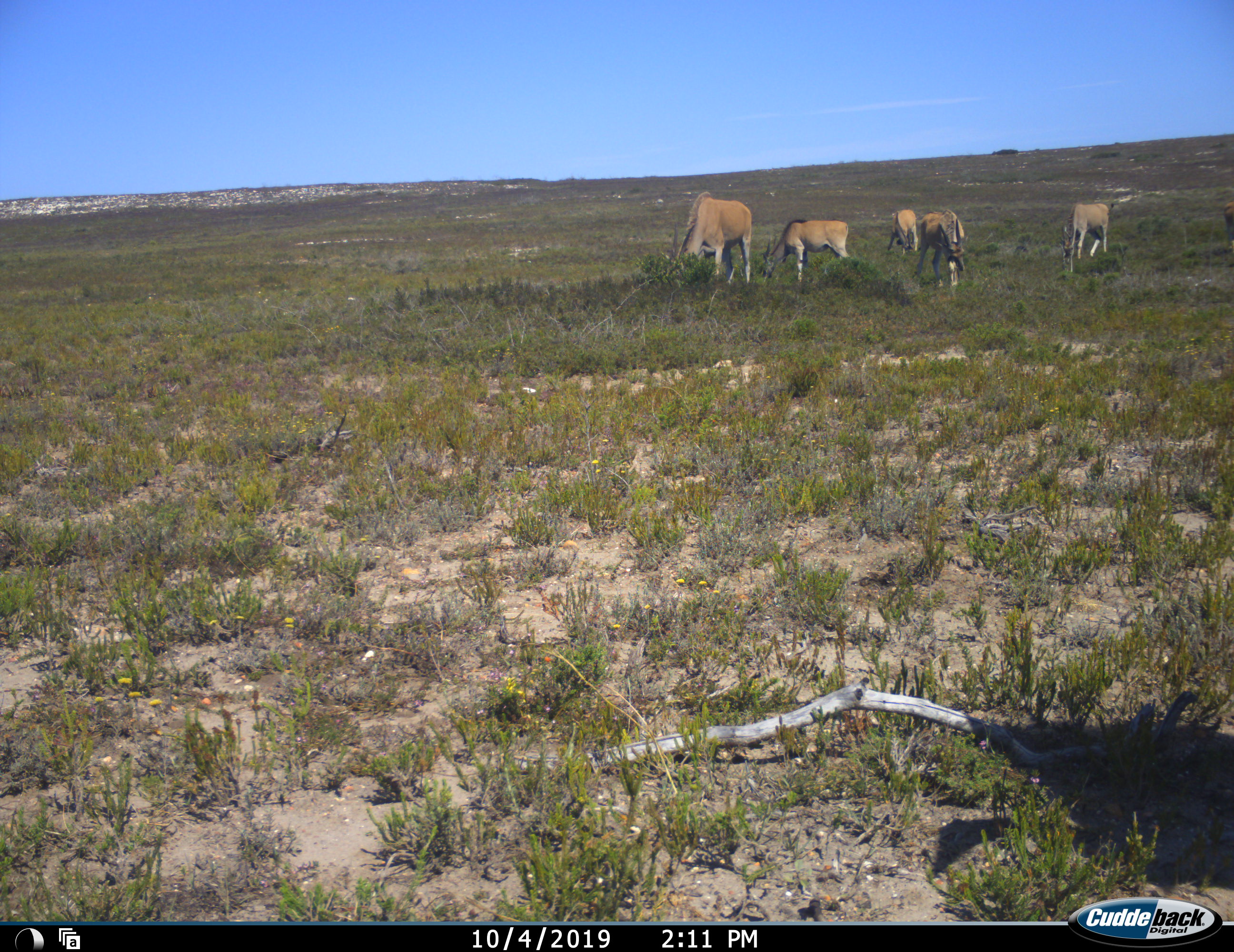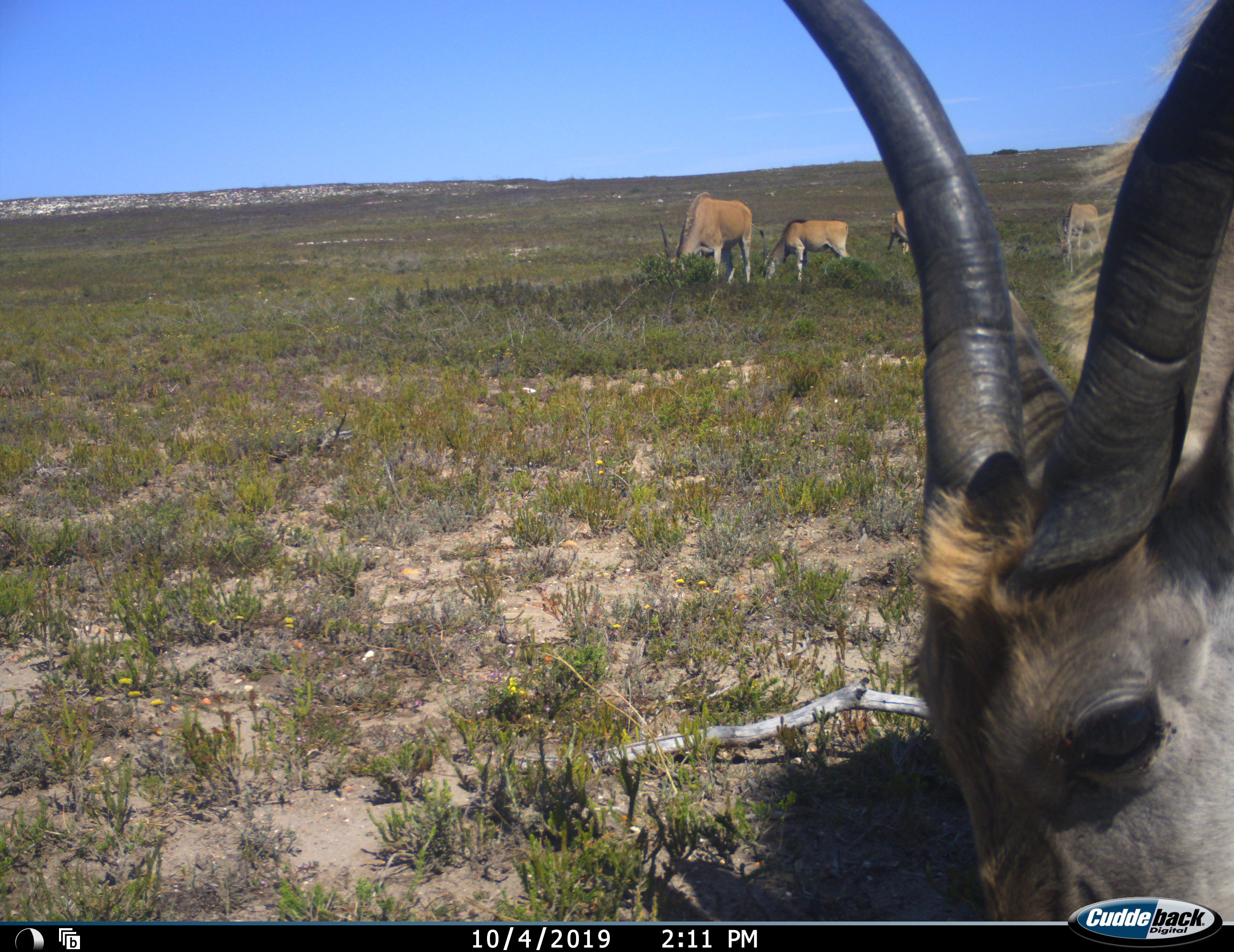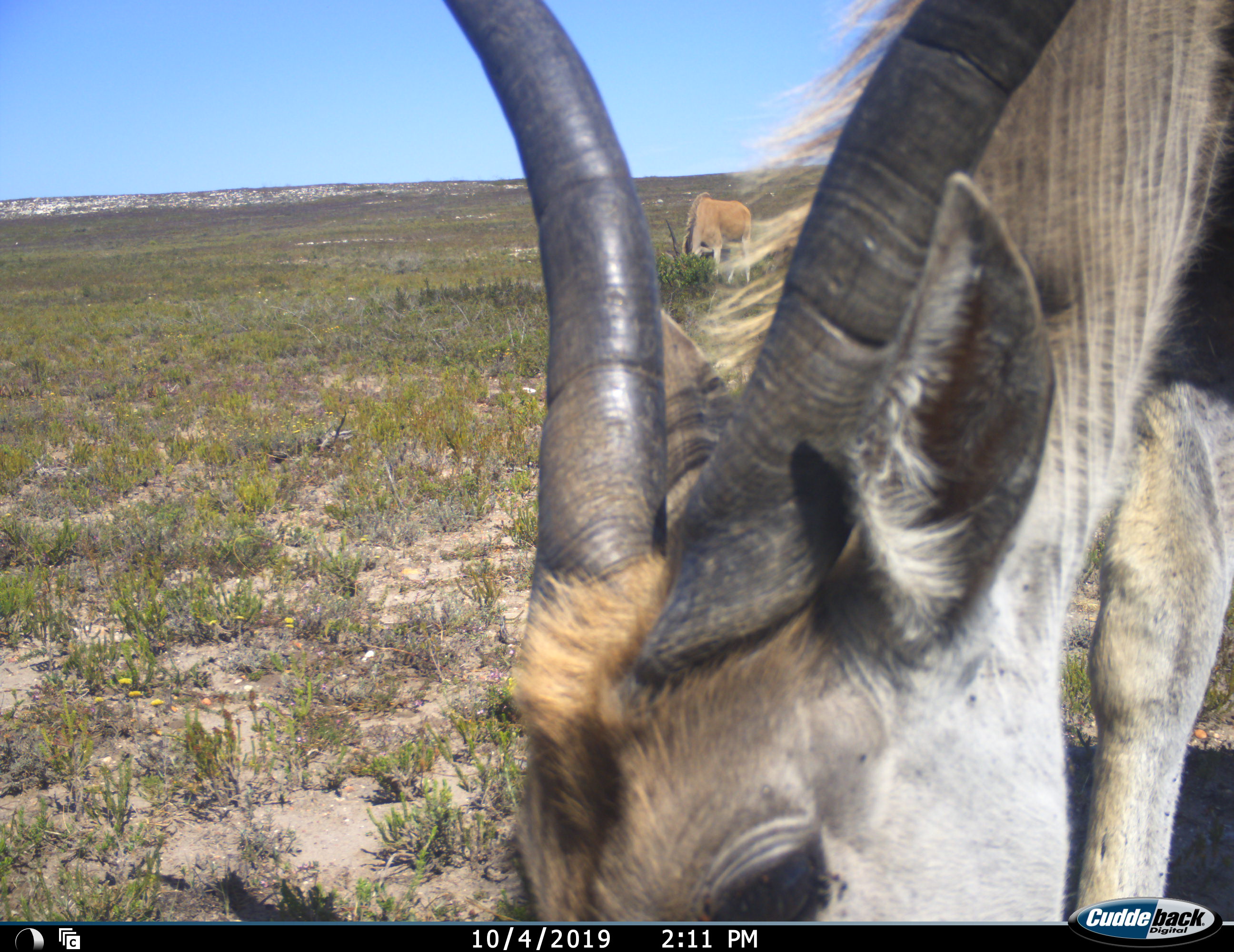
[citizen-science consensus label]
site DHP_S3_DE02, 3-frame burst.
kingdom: Animalia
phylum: Chordata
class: Mammalia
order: Artiodactyla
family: Bovidae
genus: Tragelaphus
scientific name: Tragelaphus oryx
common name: eland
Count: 6.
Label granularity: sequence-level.